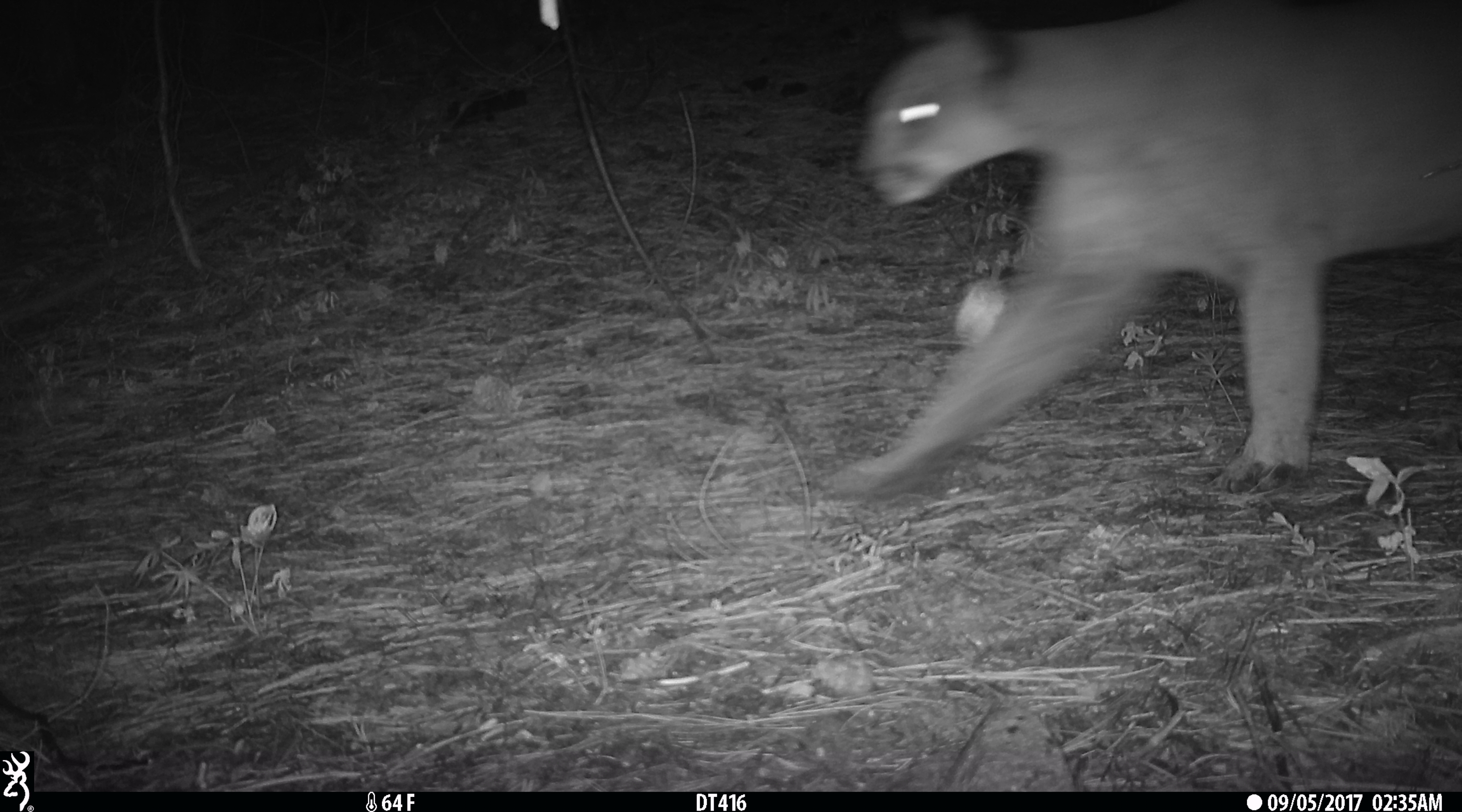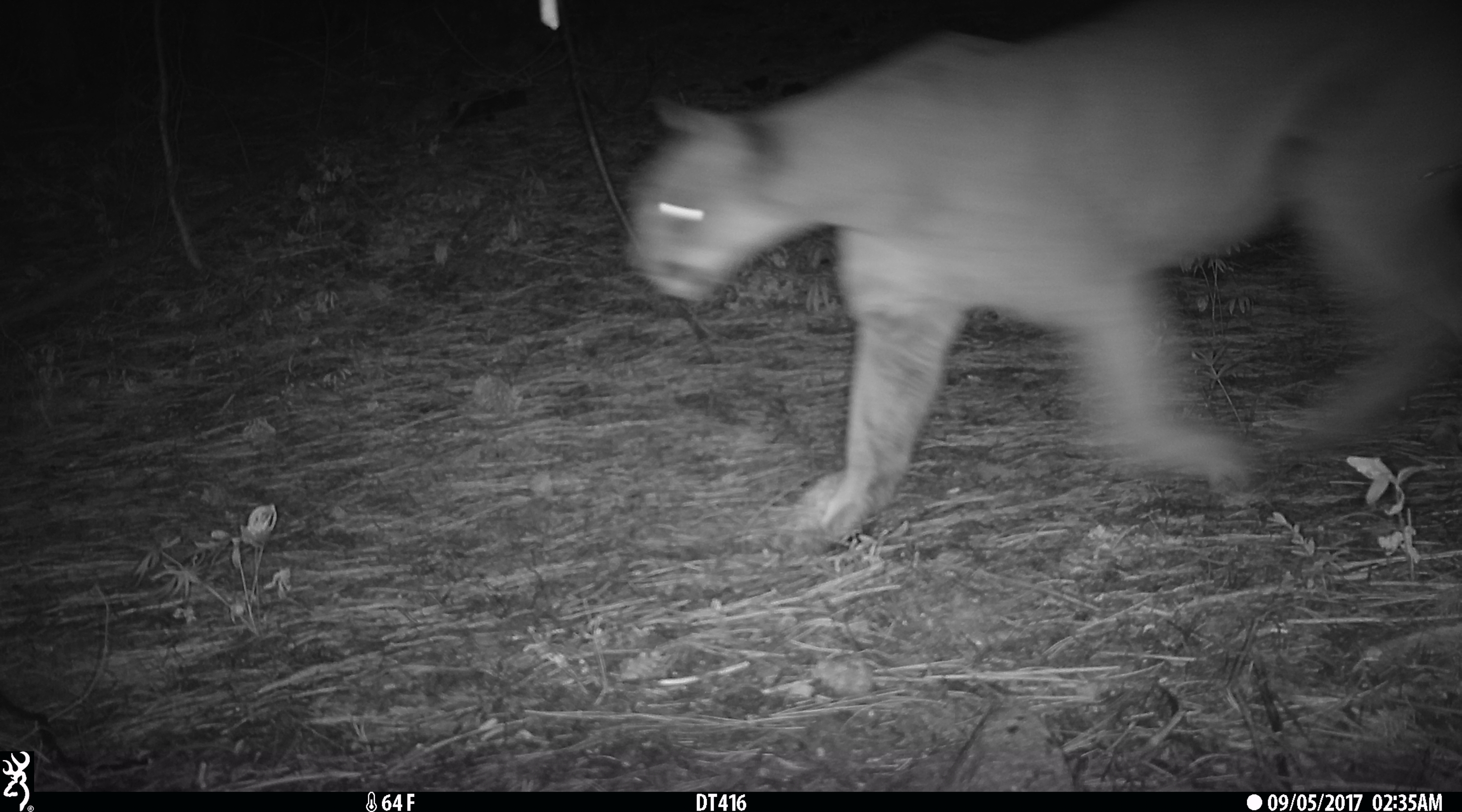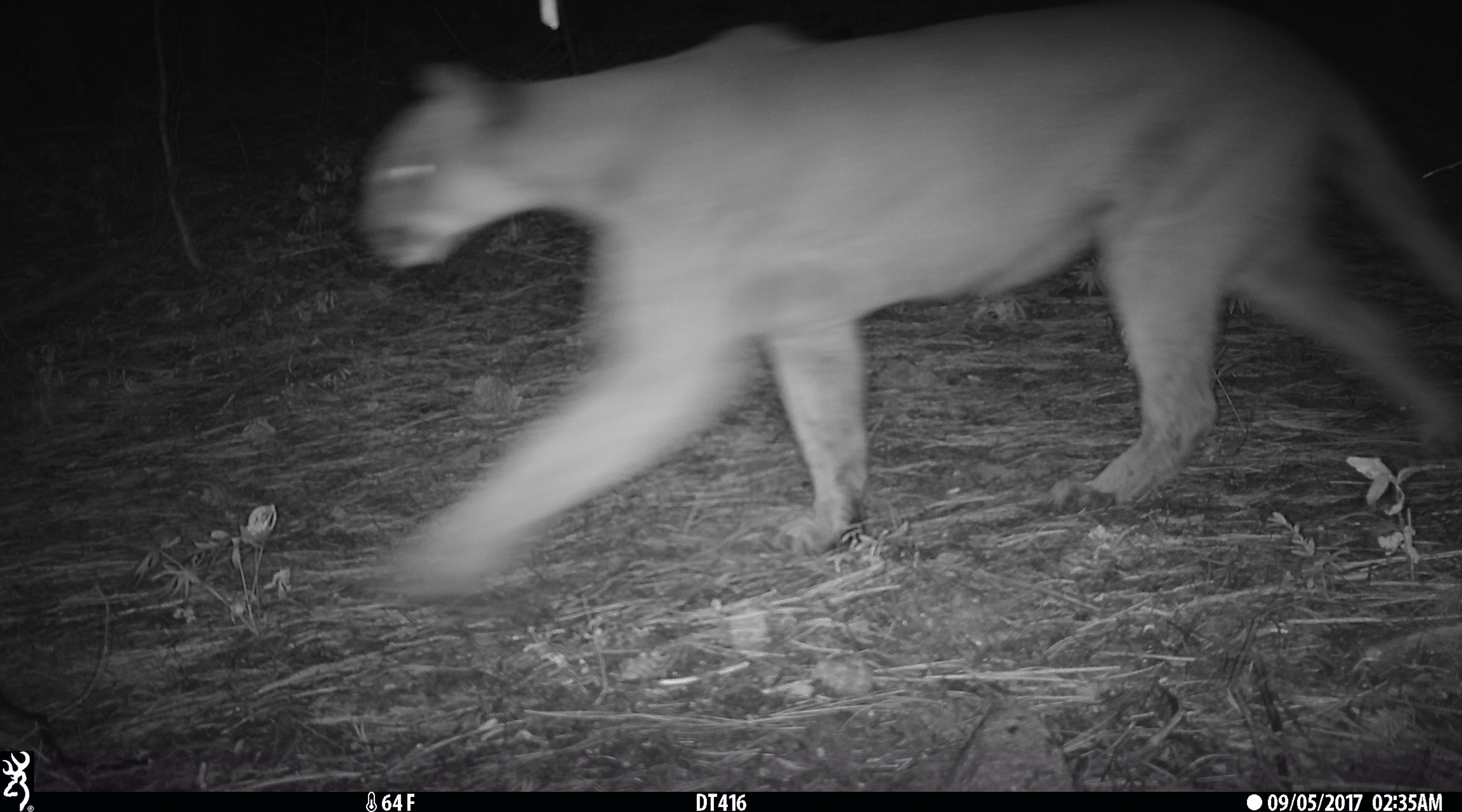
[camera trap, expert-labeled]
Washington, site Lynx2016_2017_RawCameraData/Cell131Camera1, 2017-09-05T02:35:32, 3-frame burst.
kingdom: Animalia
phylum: Chordata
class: Mammalia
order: Carnivora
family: Felidae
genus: Puma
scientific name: Puma concolor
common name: mountain lion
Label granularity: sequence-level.